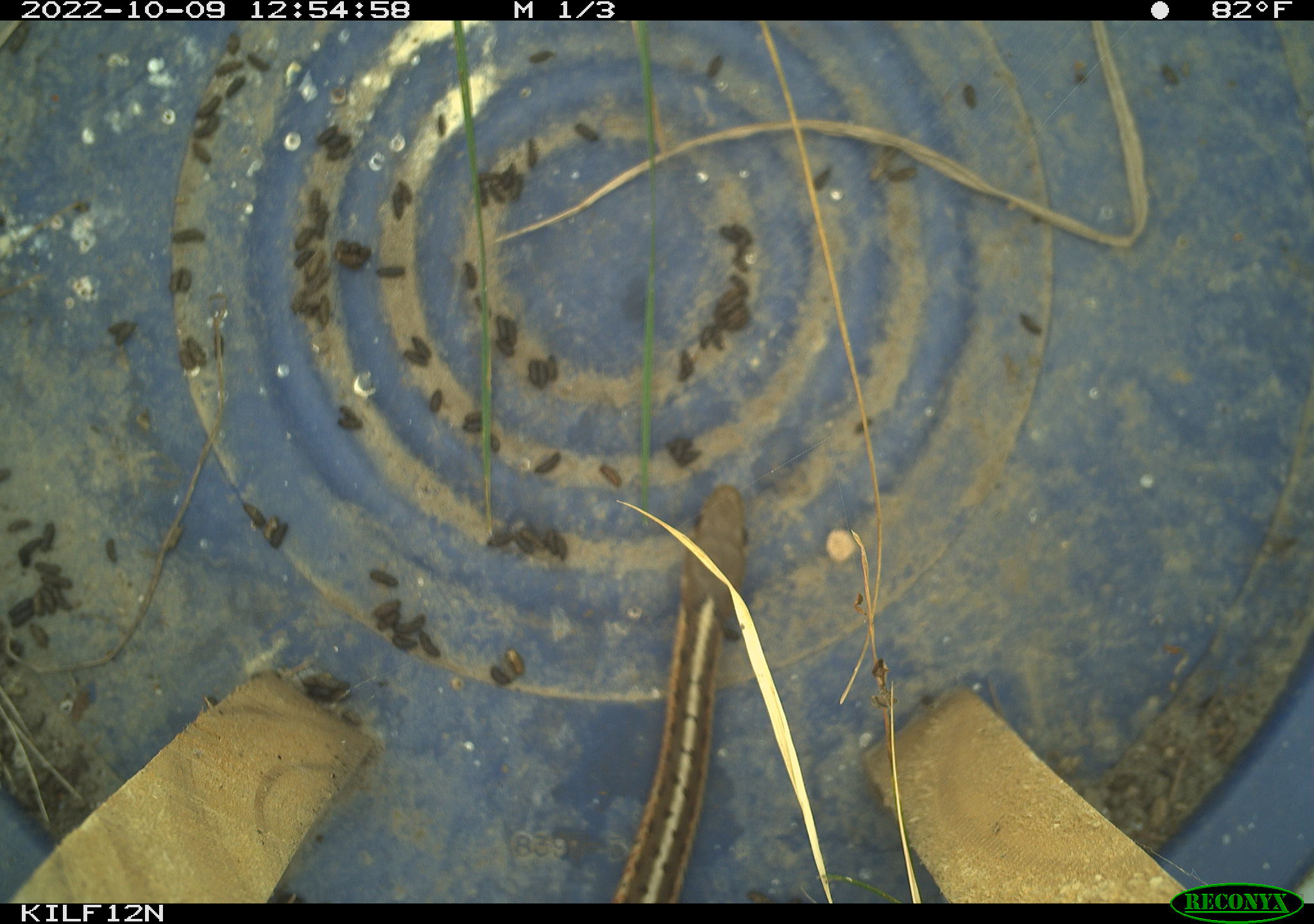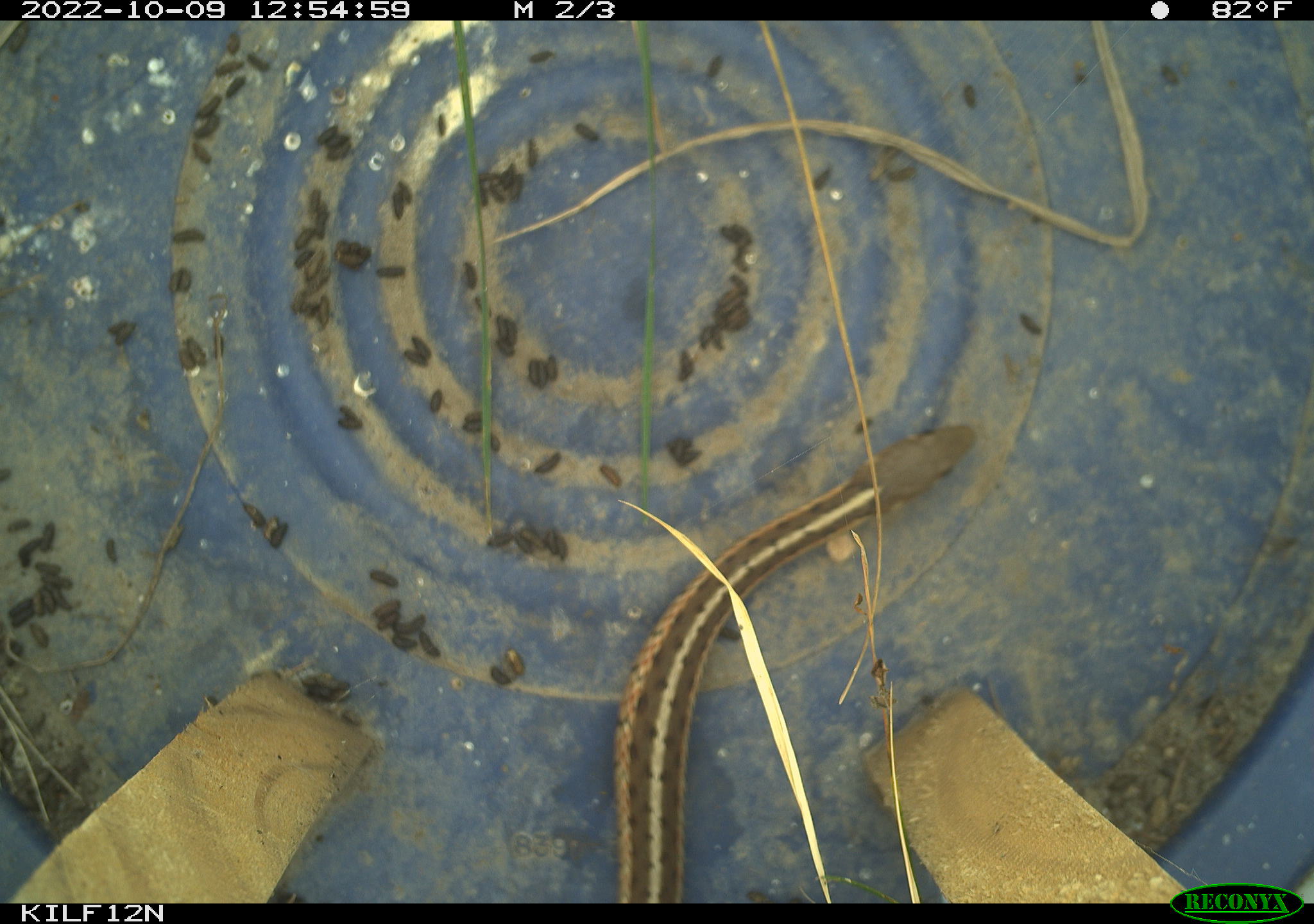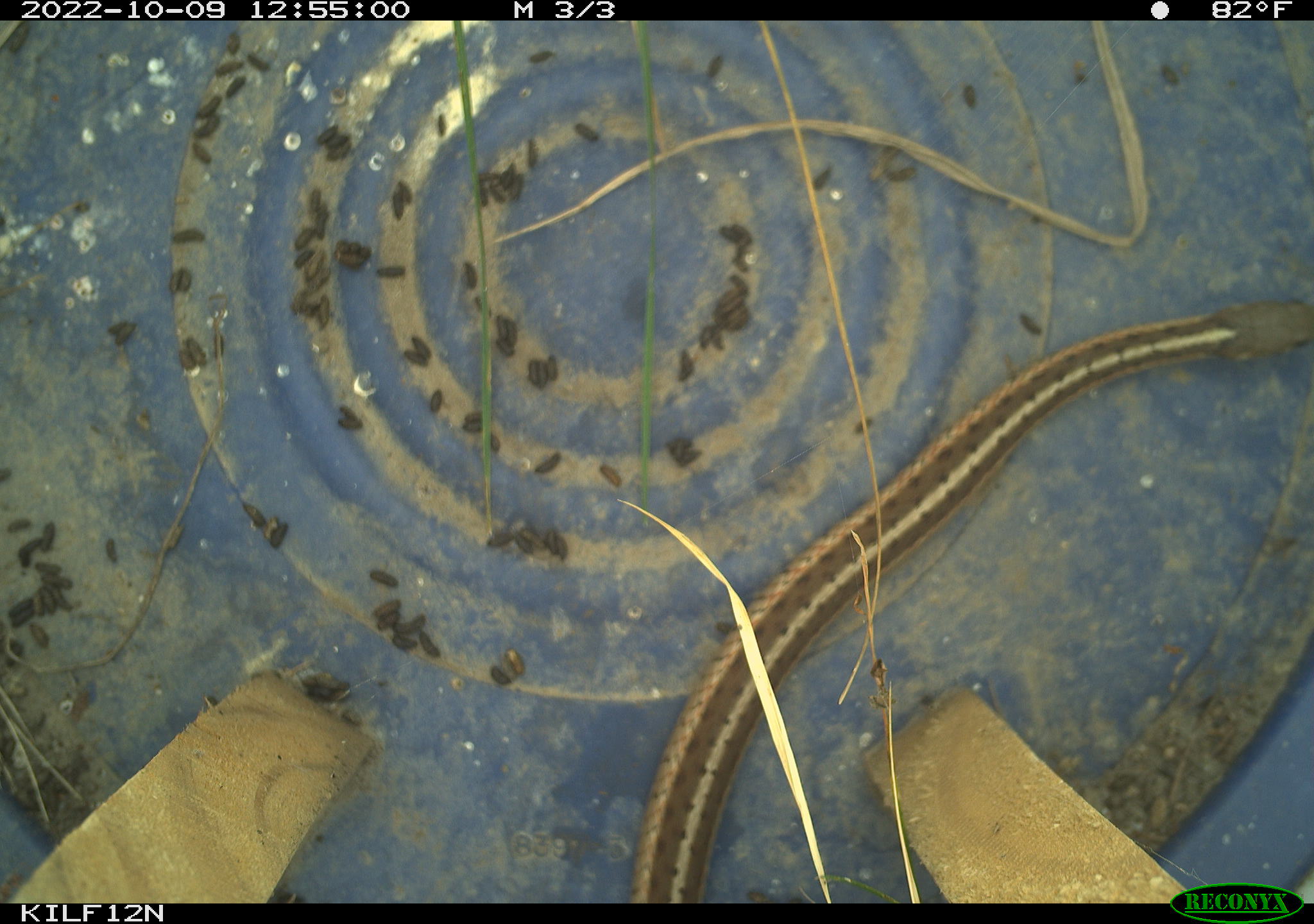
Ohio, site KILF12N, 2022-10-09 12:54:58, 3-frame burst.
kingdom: Animalia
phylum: Chordata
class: Reptilia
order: Squamata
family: Colubridae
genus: Thamnophis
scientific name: Thamnophis sirtalis sirtalis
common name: eastern gartersnake